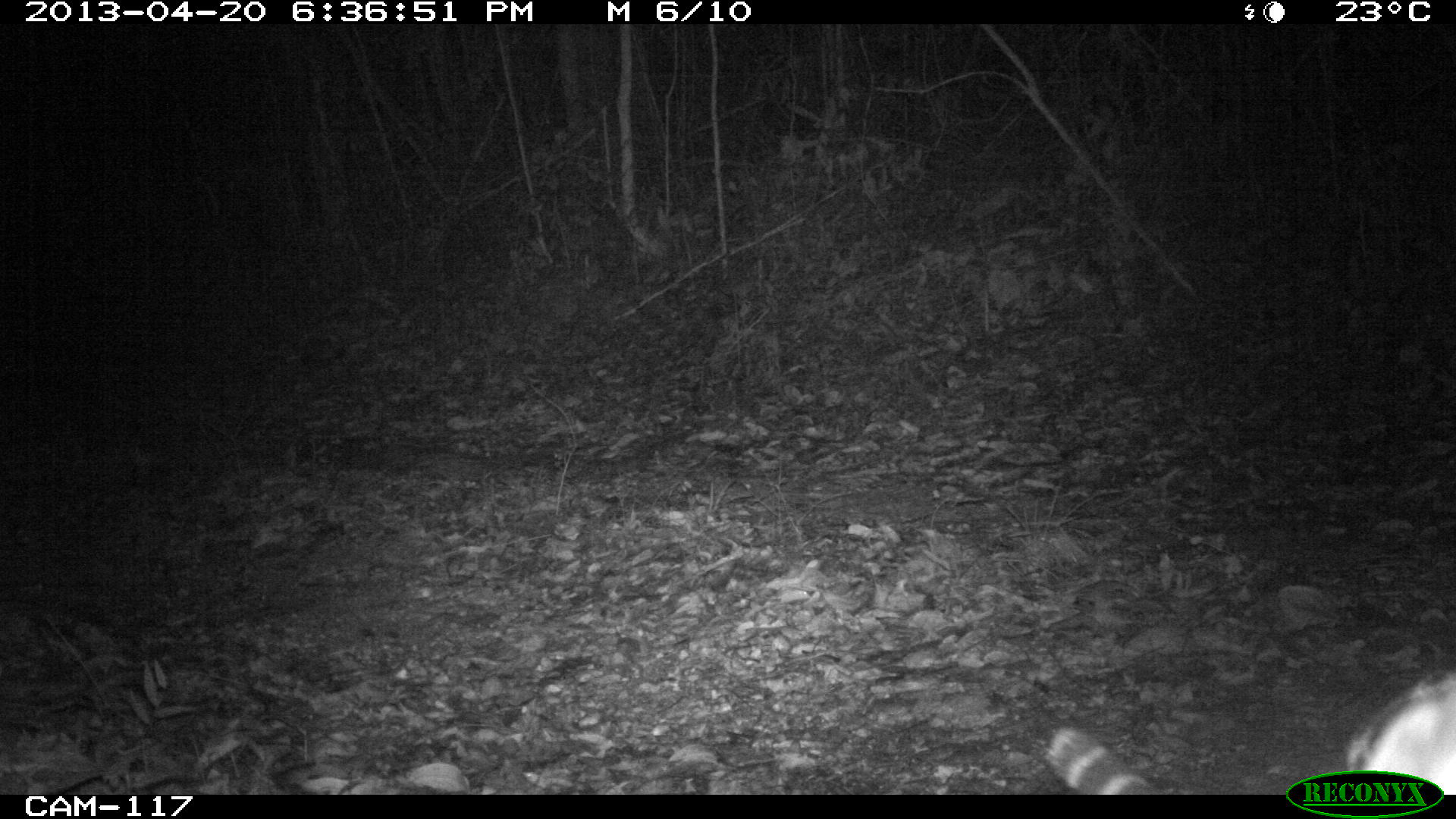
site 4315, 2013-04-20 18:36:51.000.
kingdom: Animalia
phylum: Chordata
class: Mammalia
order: Carnivora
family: Felidae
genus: Leopardus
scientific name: Leopardus pardalis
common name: ocelot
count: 1